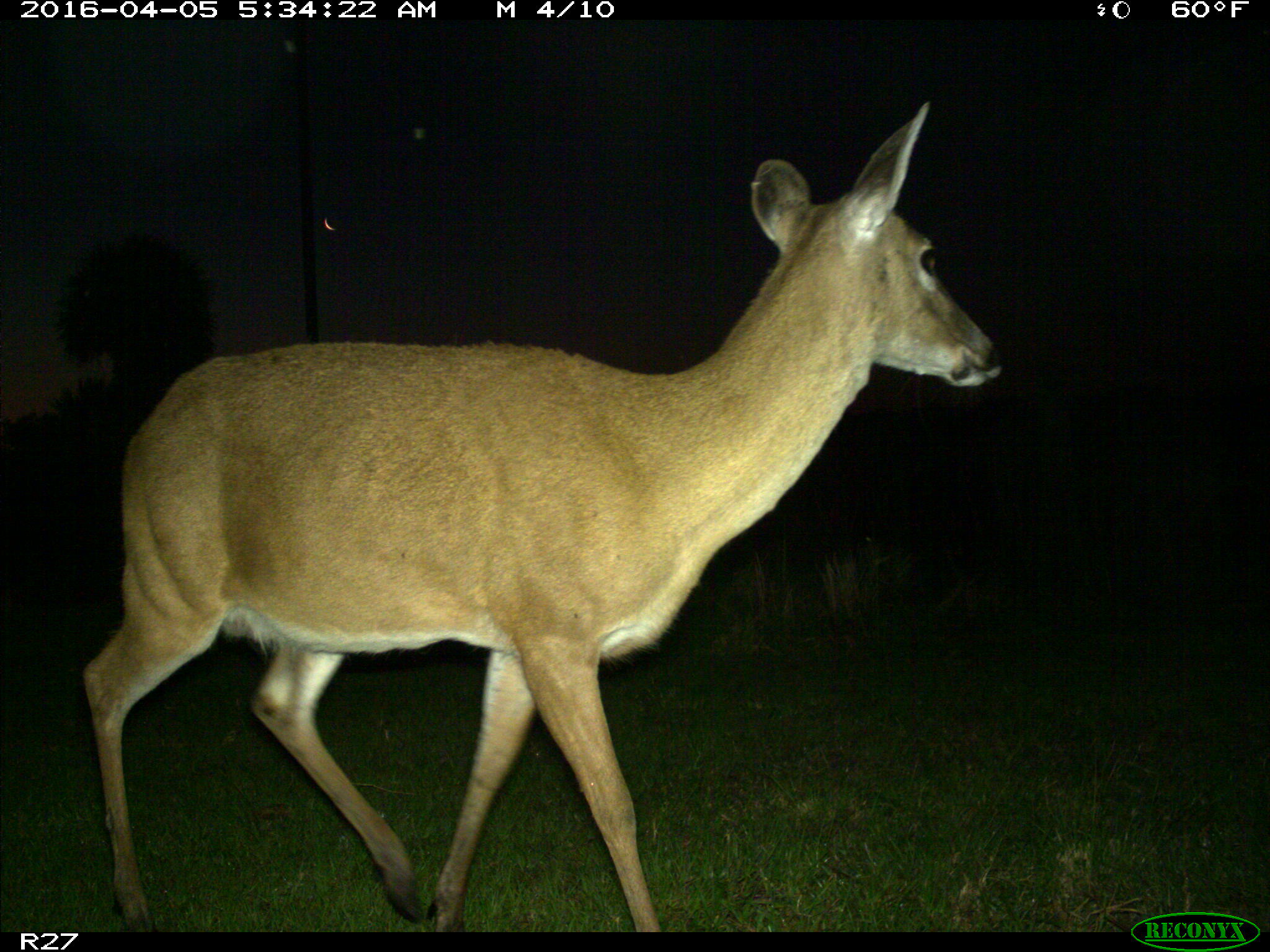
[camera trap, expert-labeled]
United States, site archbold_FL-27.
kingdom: Animalia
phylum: Chordata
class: Mammalia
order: Artiodactyla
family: Cervidae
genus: Odocoileus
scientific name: Odocoileus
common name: deer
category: unidentified deer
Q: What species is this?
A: Unidentified deer (deer) (Odocoileus).